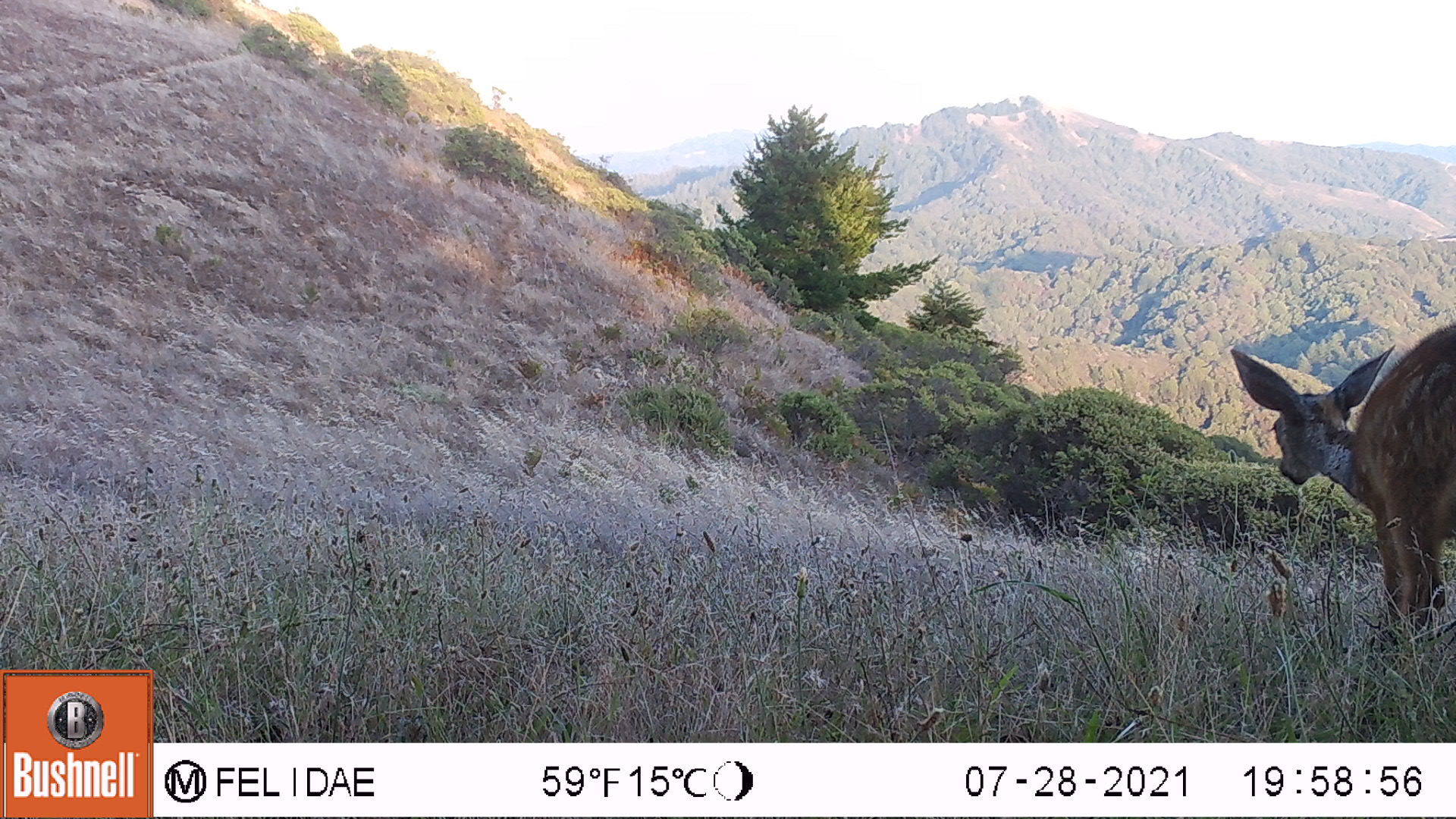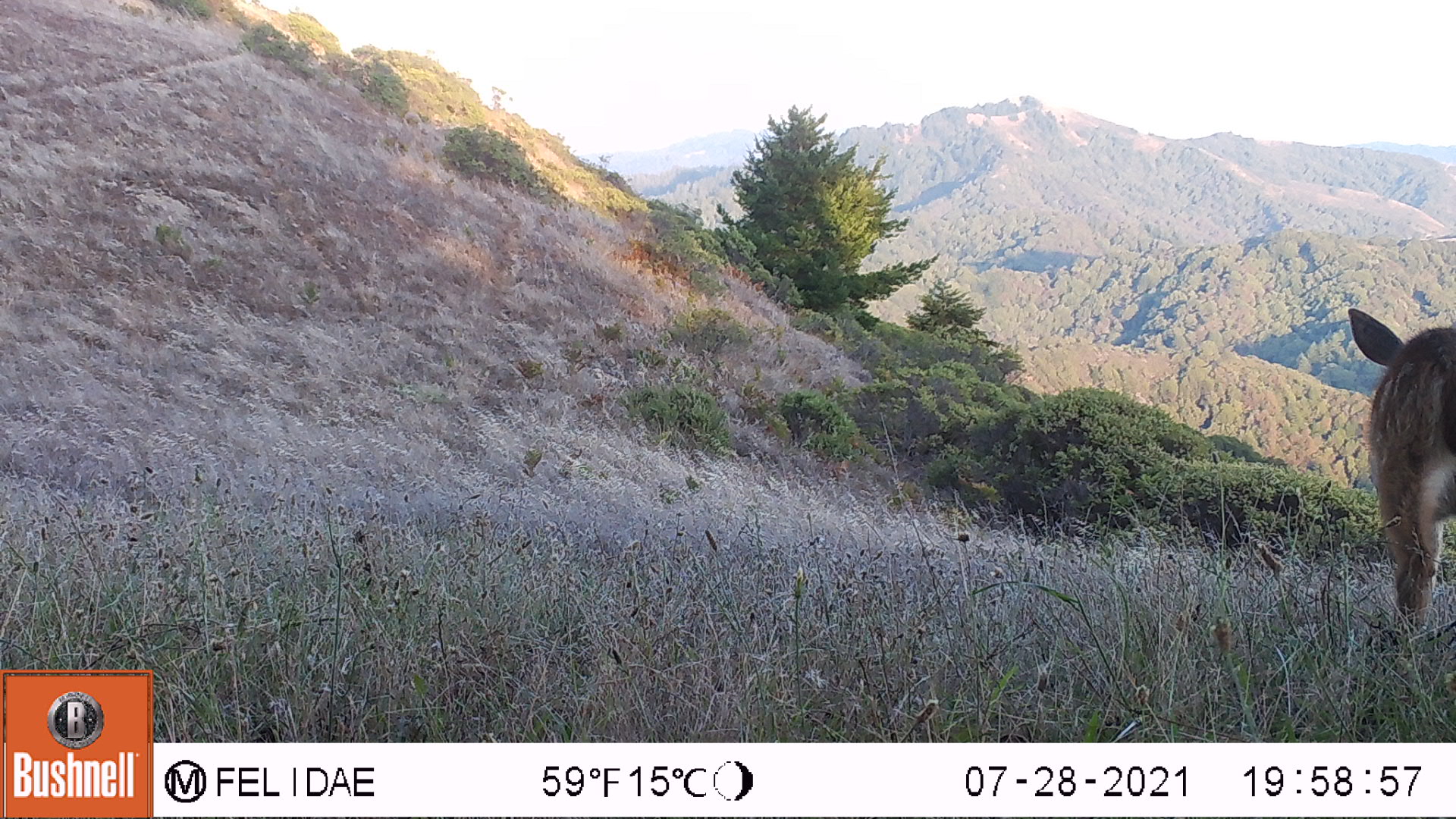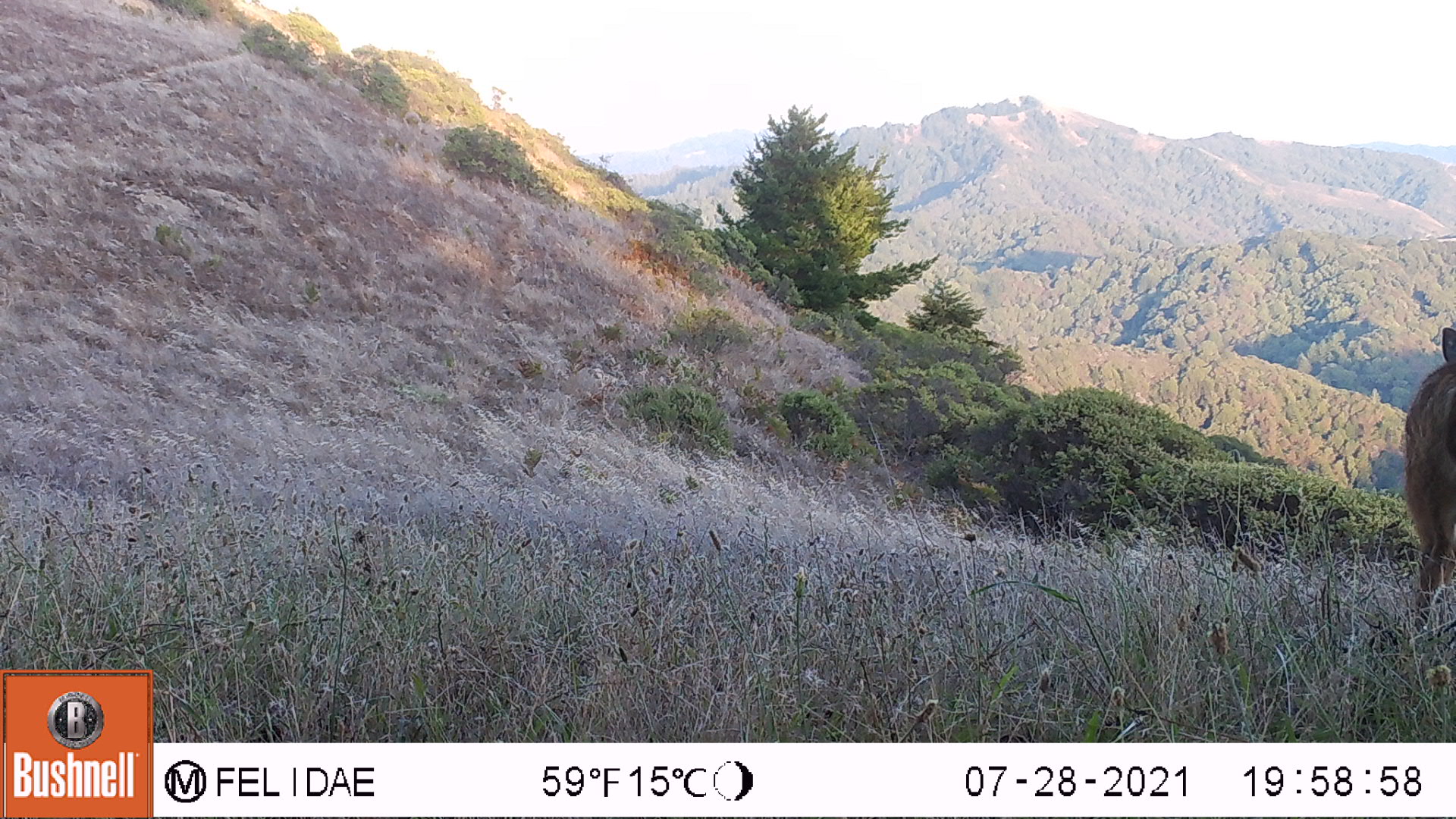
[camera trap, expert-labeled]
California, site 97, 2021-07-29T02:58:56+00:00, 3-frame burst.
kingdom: Animalia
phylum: Chordata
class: Mammalia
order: Artiodactyla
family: Cervidae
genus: Odocoileus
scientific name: Odocoileus hemionus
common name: mule deer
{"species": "mule deer (Odocoileus hemionus)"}